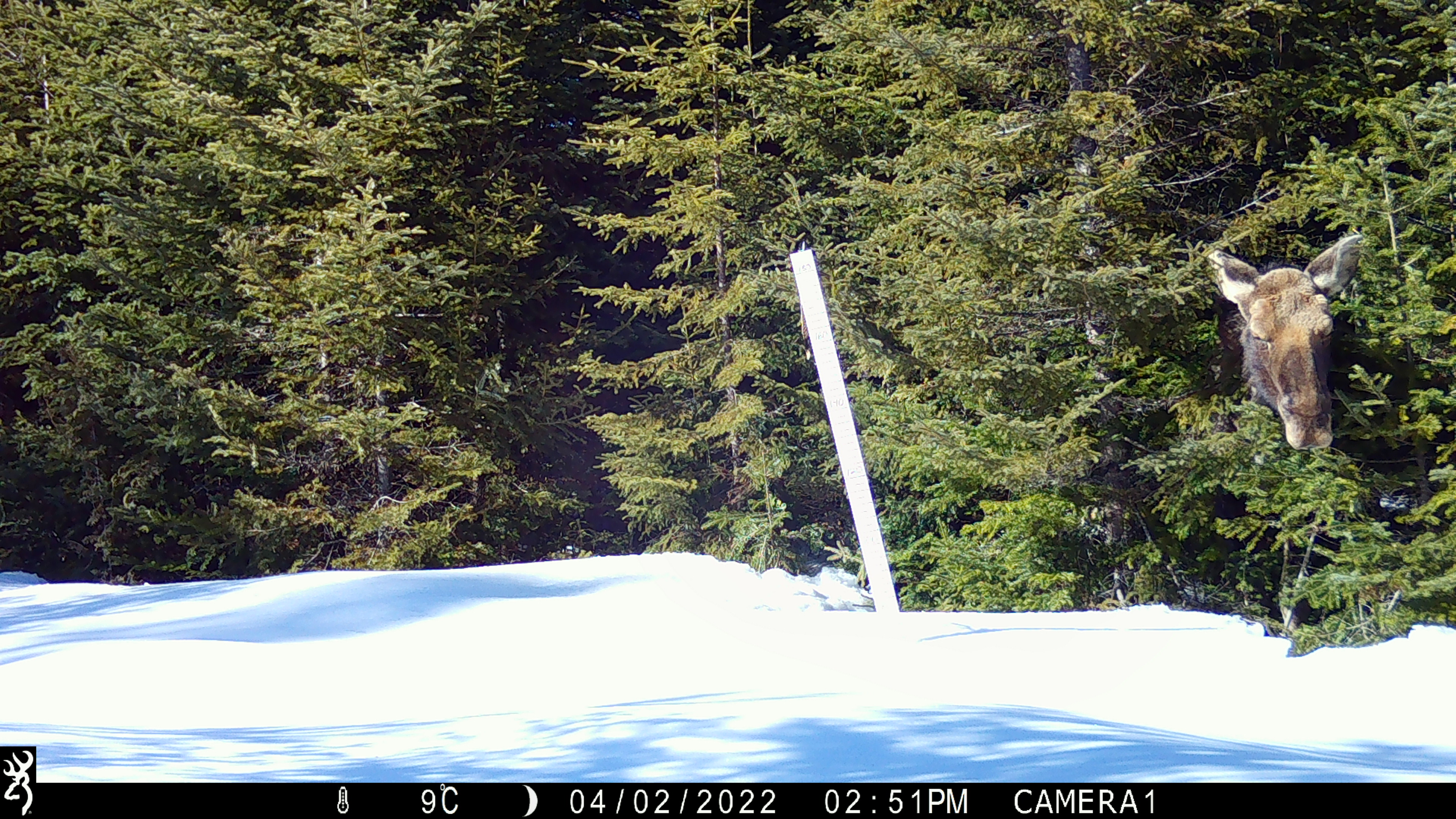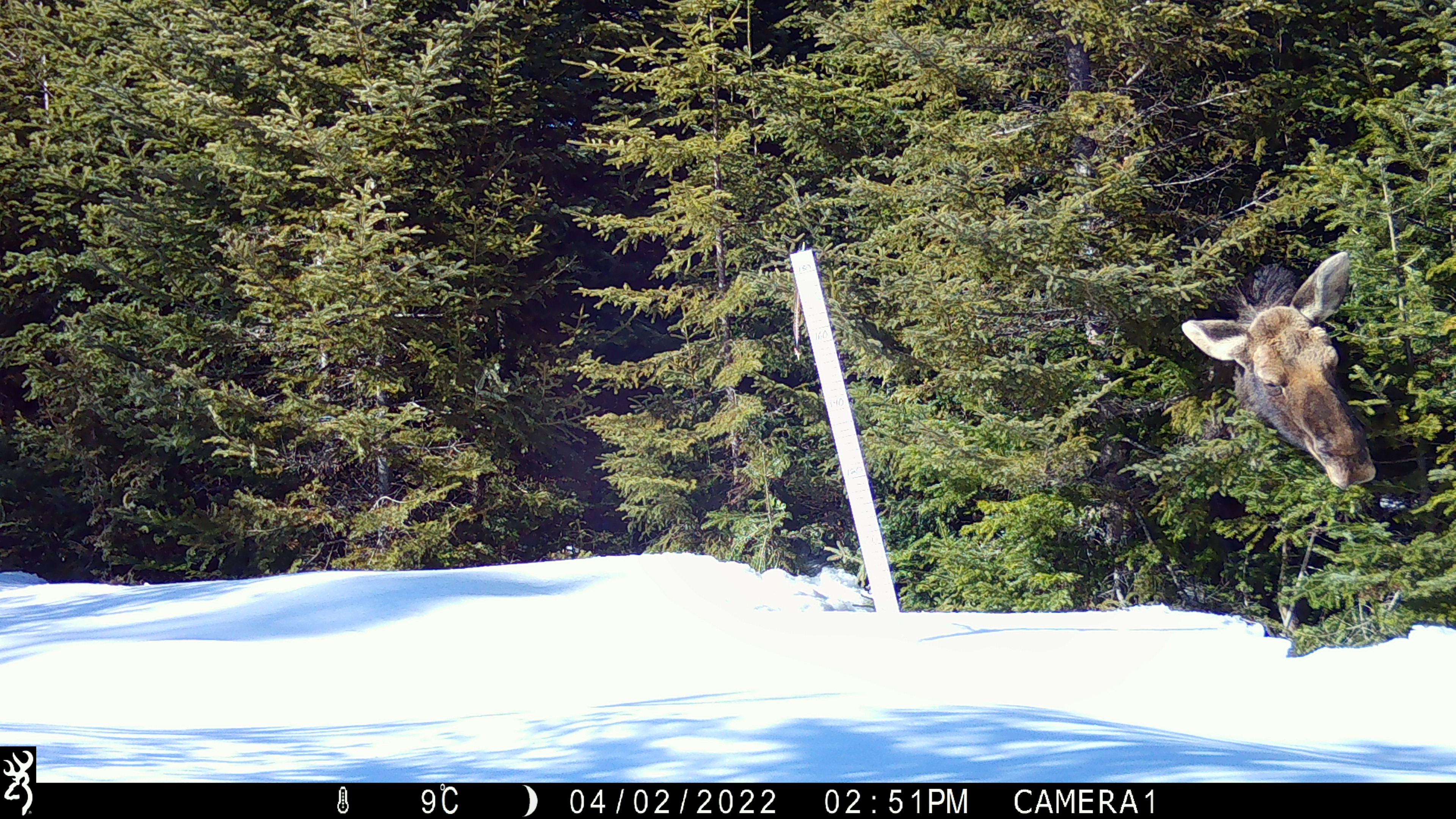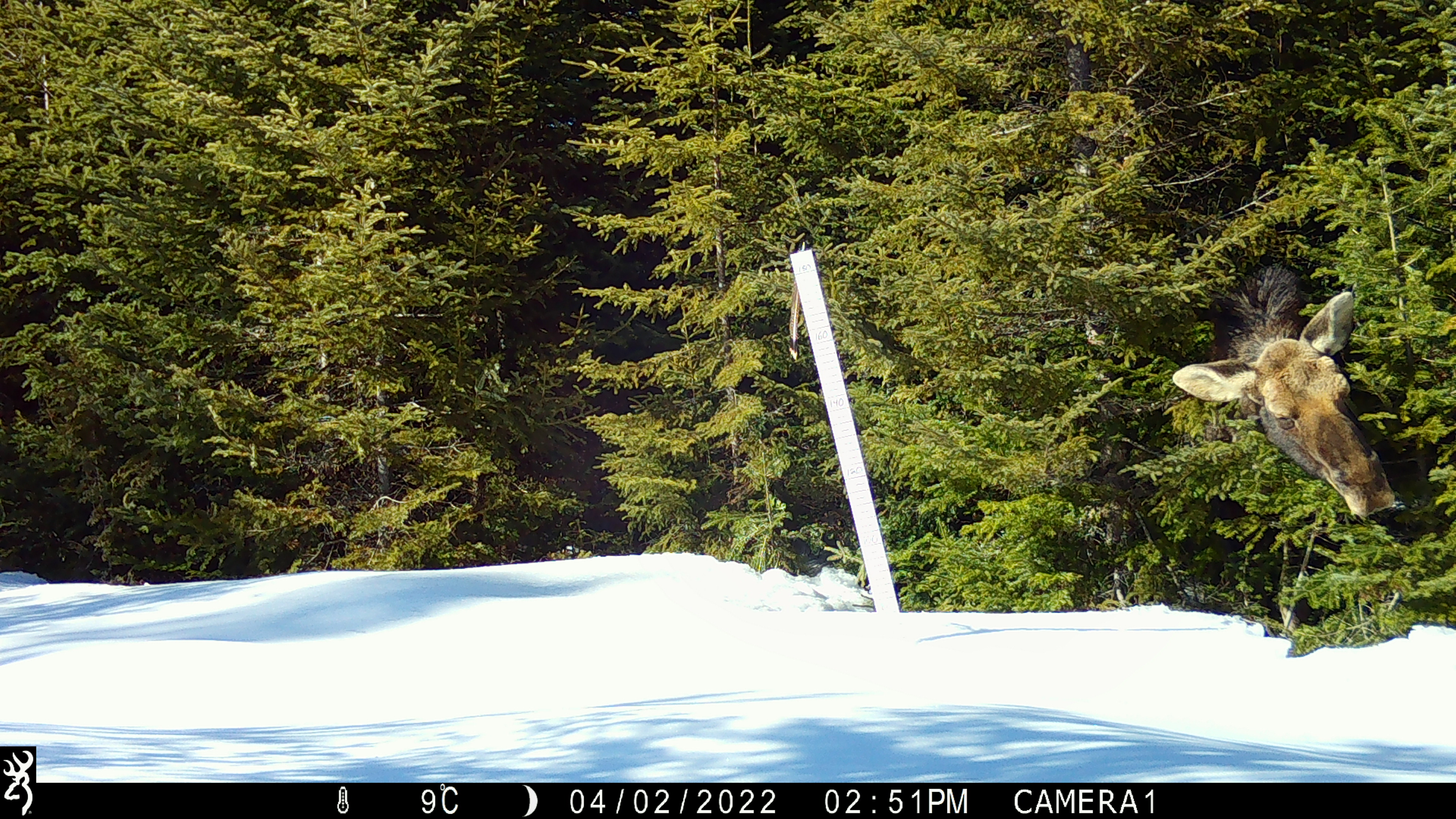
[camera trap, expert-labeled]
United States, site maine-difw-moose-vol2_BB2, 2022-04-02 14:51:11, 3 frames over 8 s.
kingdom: Animalia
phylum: Chordata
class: Mammalia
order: Artiodactyla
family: Cervidae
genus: Alces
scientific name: Alces alces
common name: moose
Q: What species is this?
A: Moose (Alces alces).